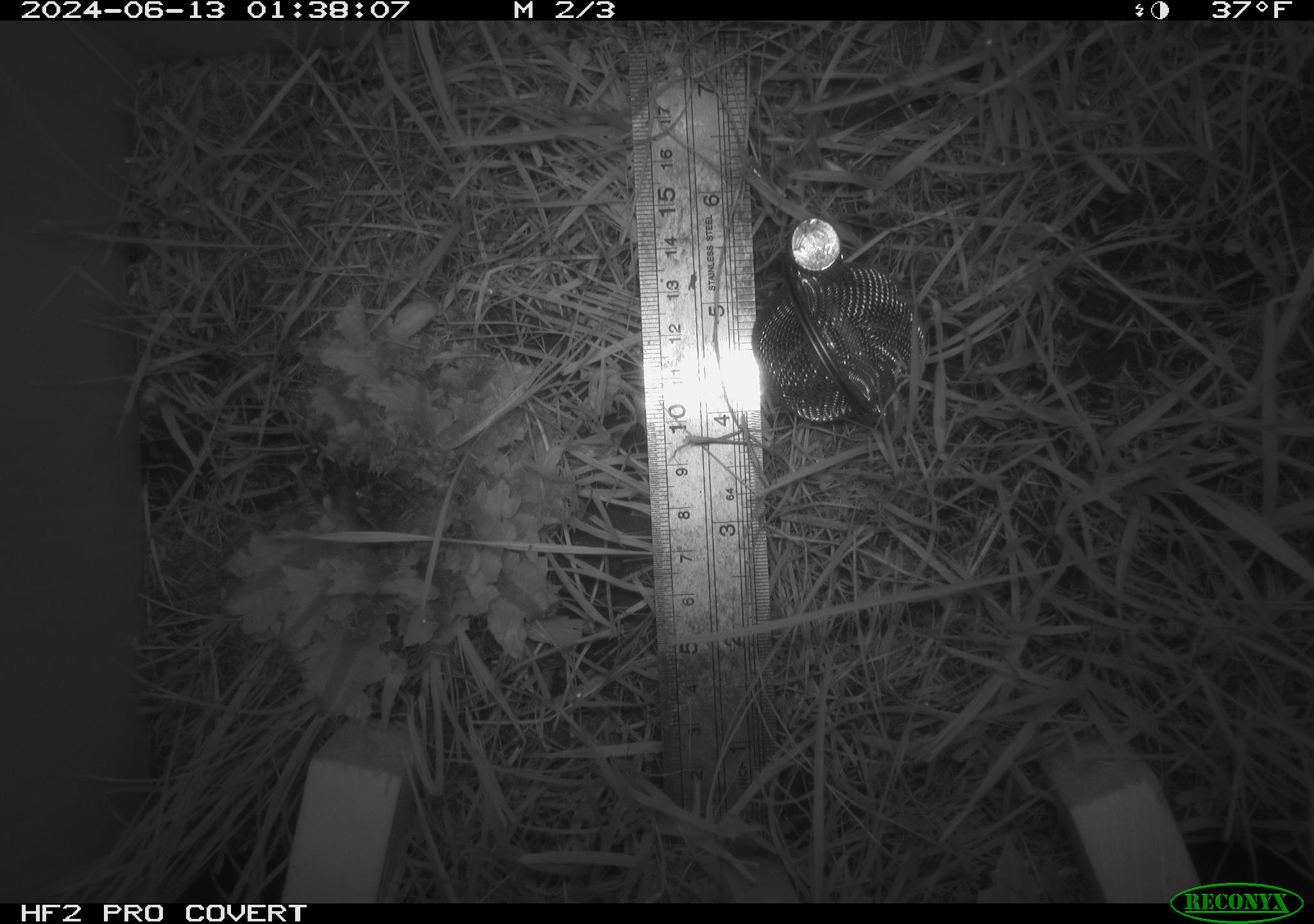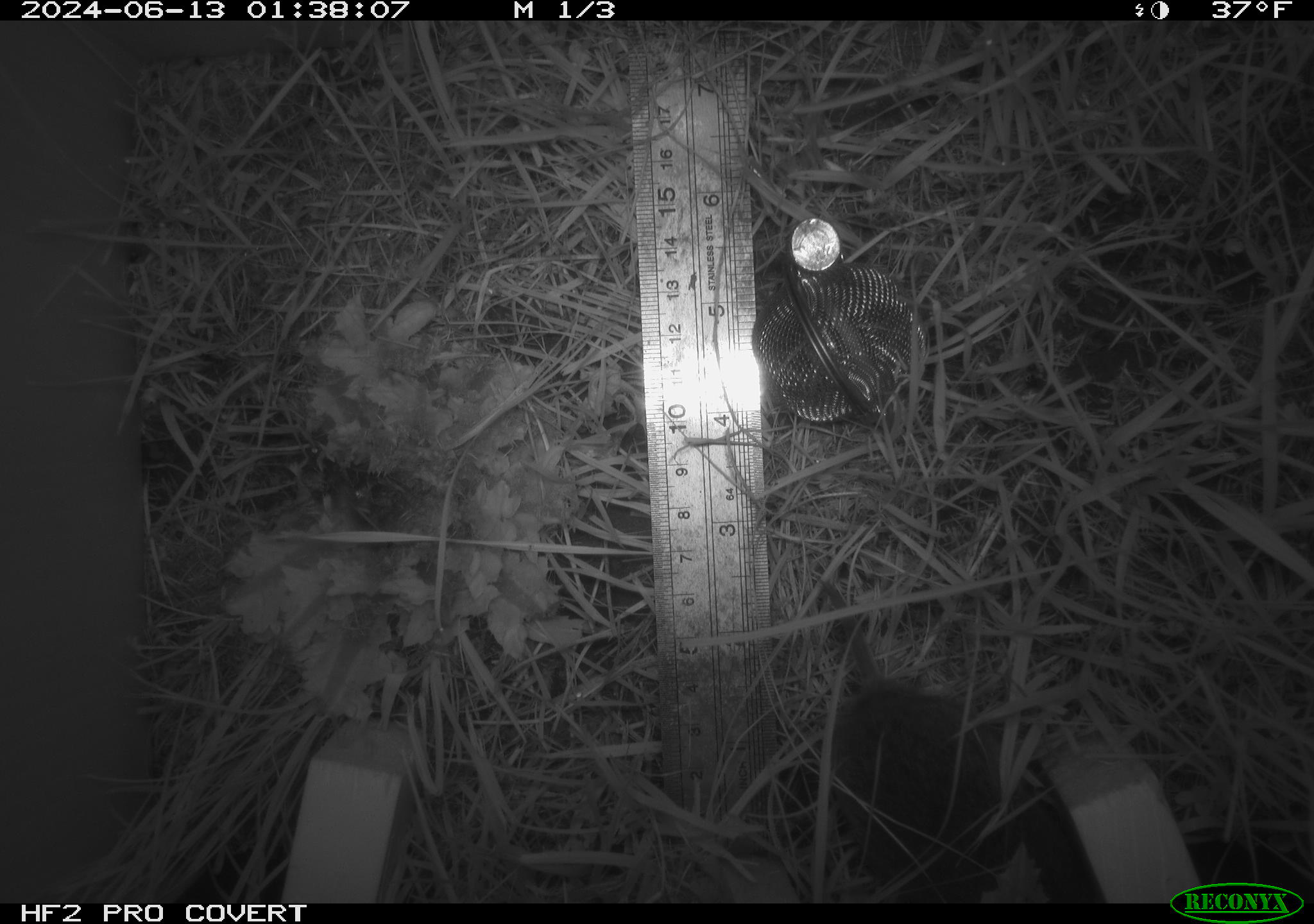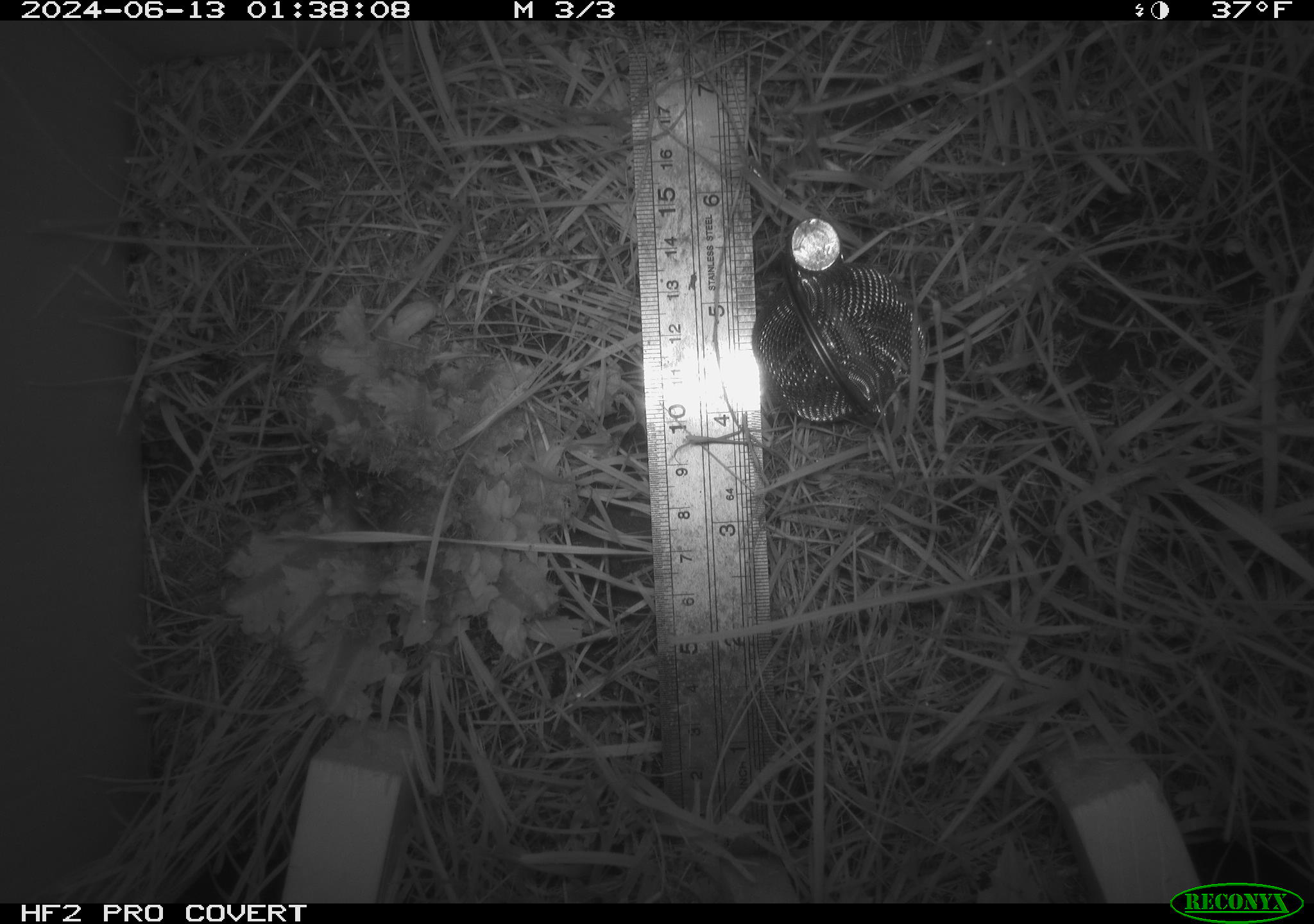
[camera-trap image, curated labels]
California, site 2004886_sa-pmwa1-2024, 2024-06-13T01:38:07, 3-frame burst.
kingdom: Animalia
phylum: Chordata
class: Mammalia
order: Rodentia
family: Cricetidae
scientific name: Arvicolinae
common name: voles, lemmings, and muskrats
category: arvicolinae subfamily